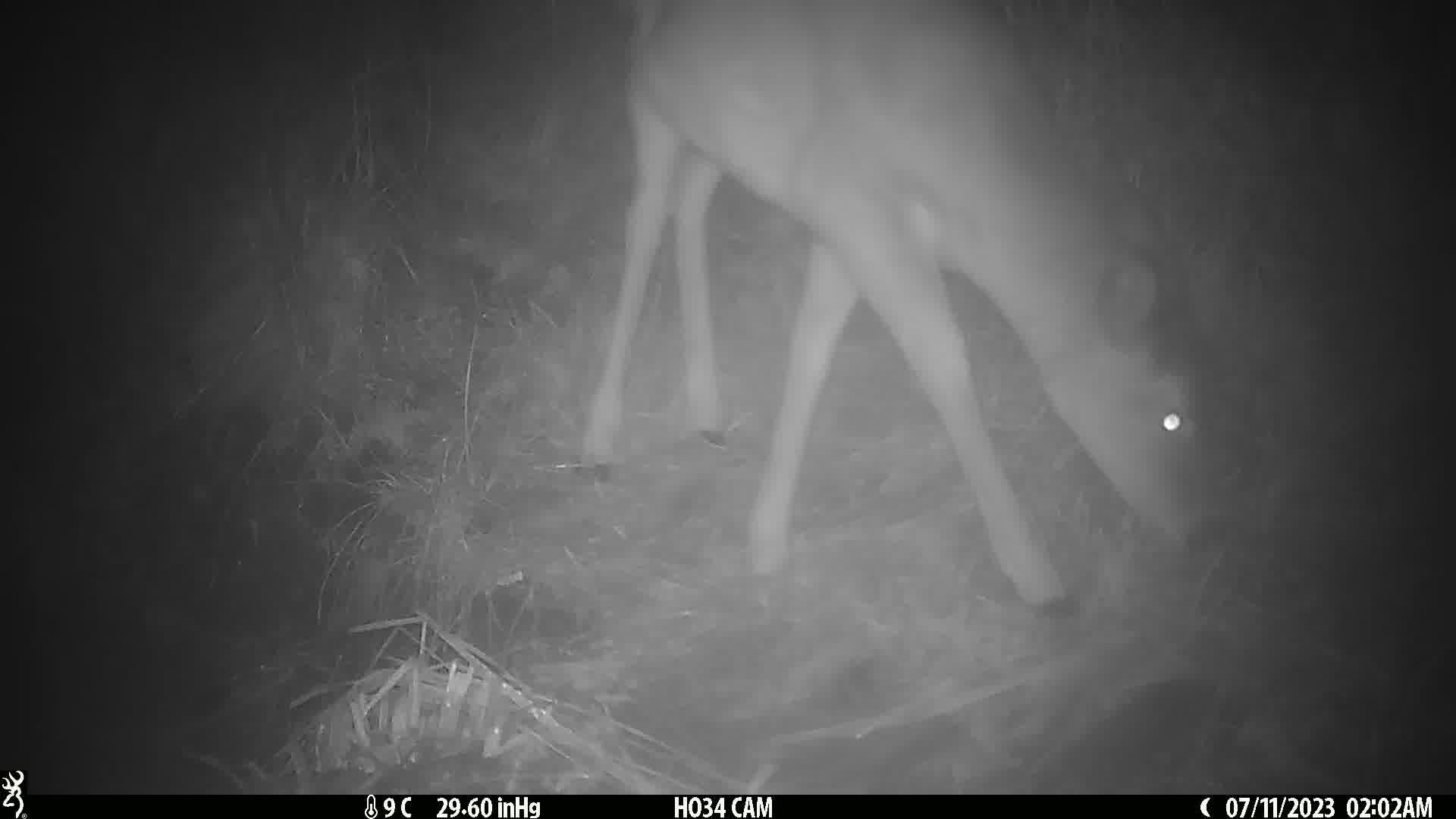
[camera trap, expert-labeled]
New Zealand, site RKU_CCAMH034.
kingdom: Animalia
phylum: Chordata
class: Mammalia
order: Artiodactyla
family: Cervidae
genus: Odocoileus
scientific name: Odocoileus virginianus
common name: white-tailed deer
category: white tailed deer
White tailed deer (white-tailed deer) (Odocoileus virginianus).